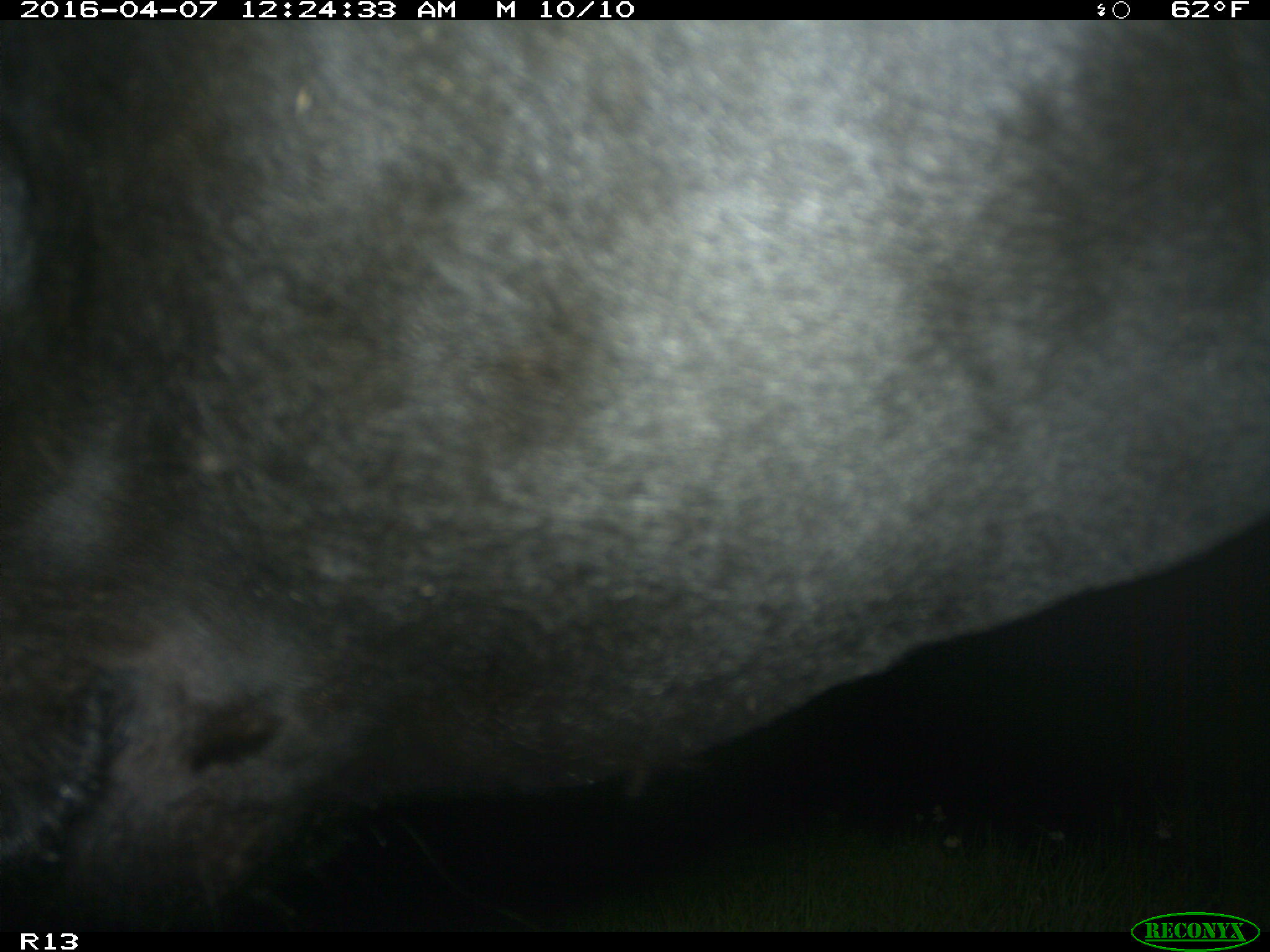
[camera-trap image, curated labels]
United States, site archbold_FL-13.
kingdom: Animalia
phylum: Chordata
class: Mammalia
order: Artiodactyla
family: Bovidae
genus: Bos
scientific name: Bos taurus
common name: domestic cow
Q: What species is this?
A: Bos taurus (domestic cow).